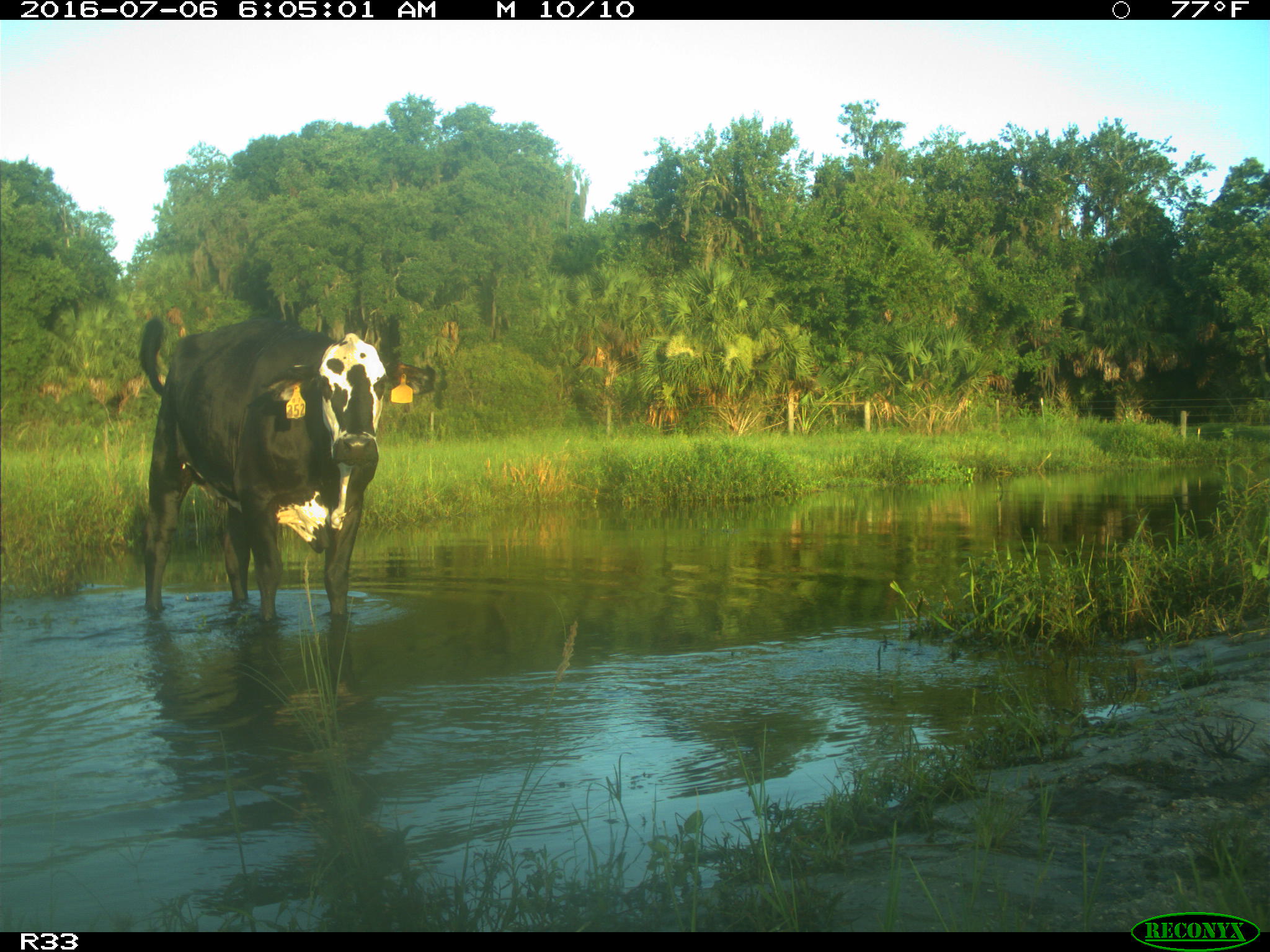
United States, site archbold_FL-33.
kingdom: Animalia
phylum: Chordata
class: Mammalia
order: Artiodactyla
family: Bovidae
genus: Bos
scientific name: Bos taurus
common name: domestic cow